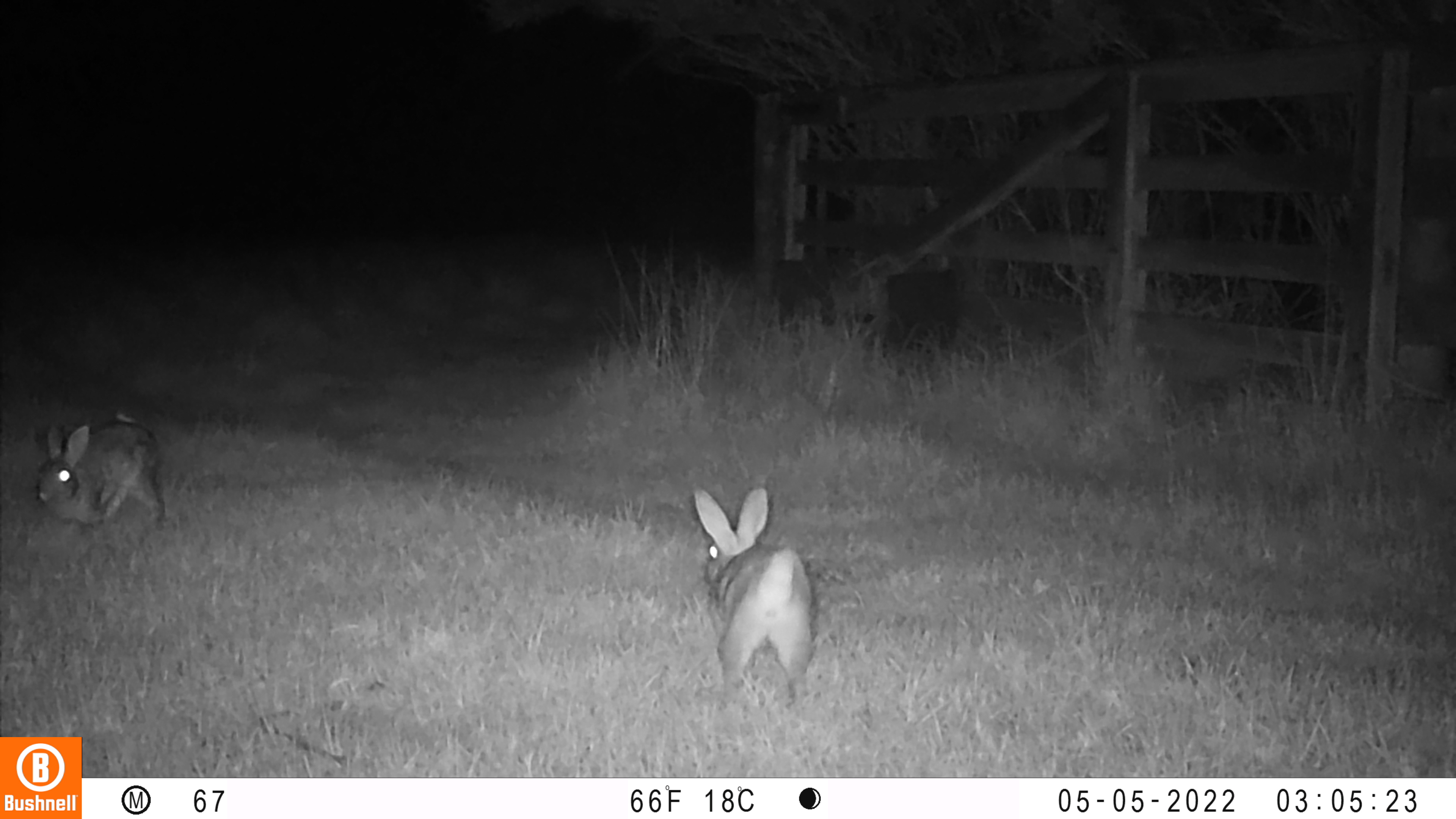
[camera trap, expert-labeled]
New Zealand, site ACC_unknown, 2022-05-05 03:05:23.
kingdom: Animalia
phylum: Chordata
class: Mammalia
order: Lagomorpha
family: Leporidae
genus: Oryctolagus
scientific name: Oryctolagus cuniculus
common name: european rabbit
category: rabbit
Rabbit (european rabbit) (Oryctolagus cuniculus).